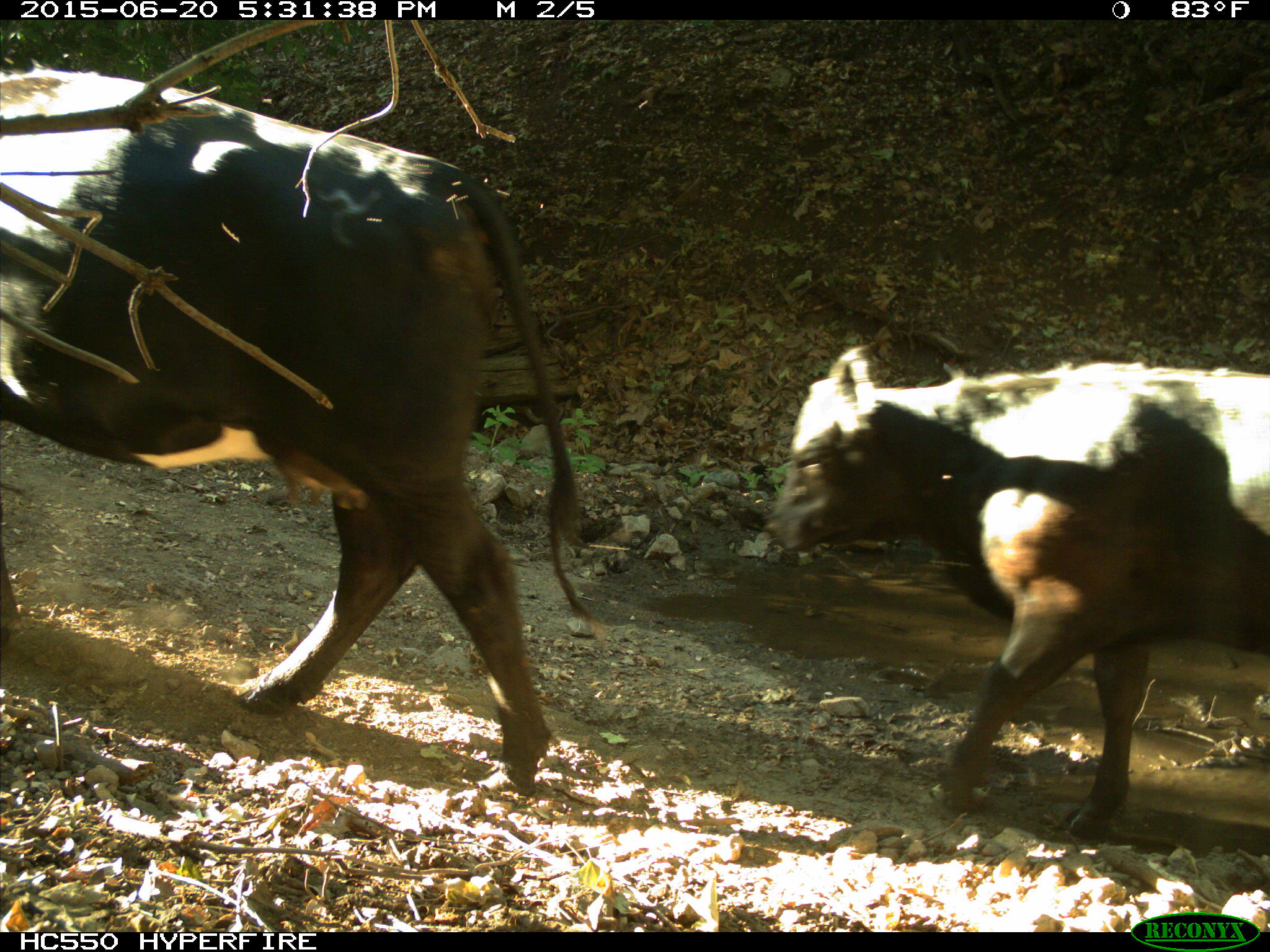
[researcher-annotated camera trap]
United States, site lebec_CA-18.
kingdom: Animalia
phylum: Chordata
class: Mammalia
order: Artiodactyla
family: Bovidae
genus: Bos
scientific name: Bos taurus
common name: domestic cow